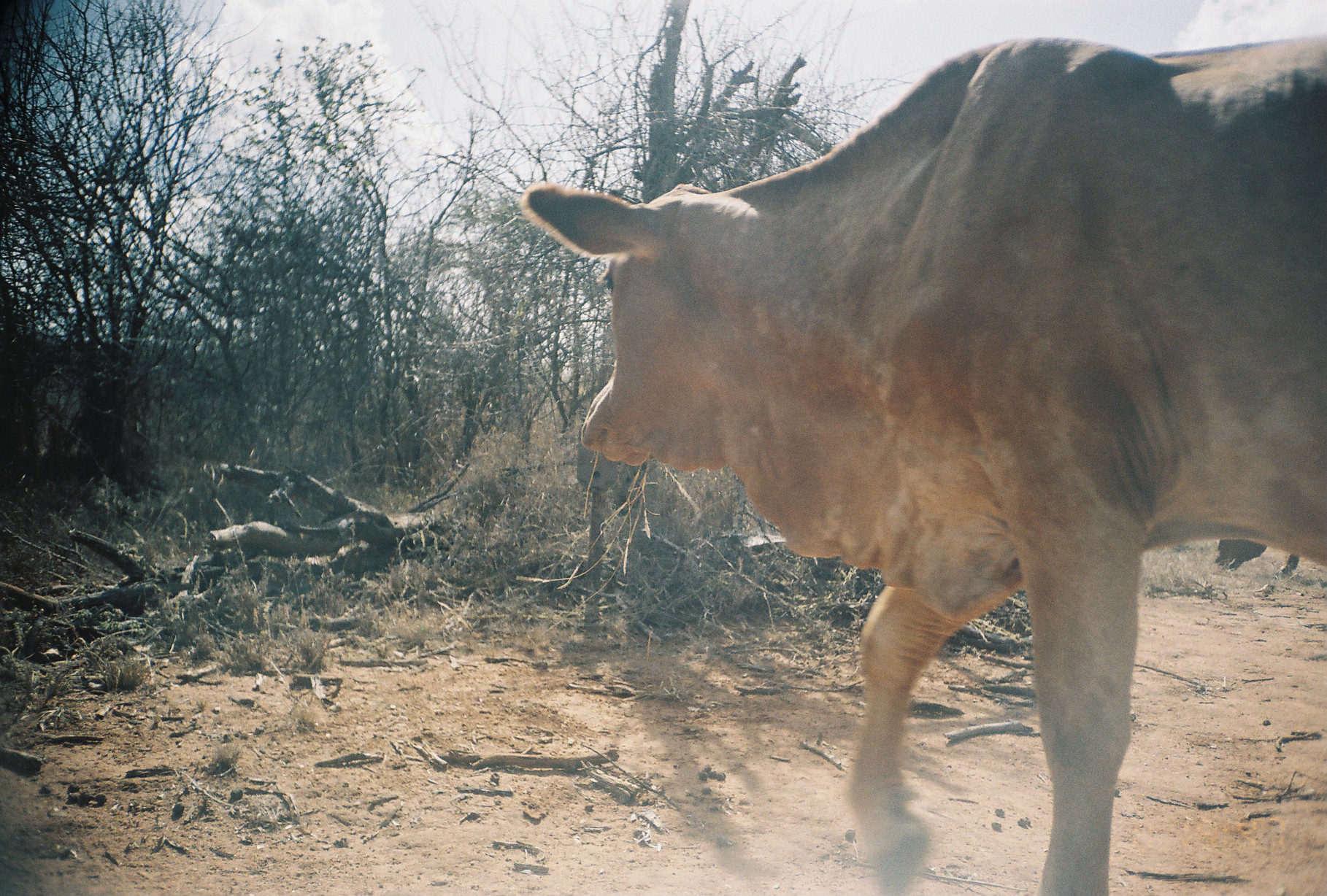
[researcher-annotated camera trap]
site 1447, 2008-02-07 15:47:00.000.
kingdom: Animalia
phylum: Chordata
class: Mammalia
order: Artiodactyla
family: Bovidae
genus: Bos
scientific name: Bos taurus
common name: domestic cattle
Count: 1.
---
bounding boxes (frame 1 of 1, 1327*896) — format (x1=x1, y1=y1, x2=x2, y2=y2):
bos taurus: (x1=514, y1=32, x2=1326, y2=896); (x1=1210, y1=538, x2=1299, y2=596)